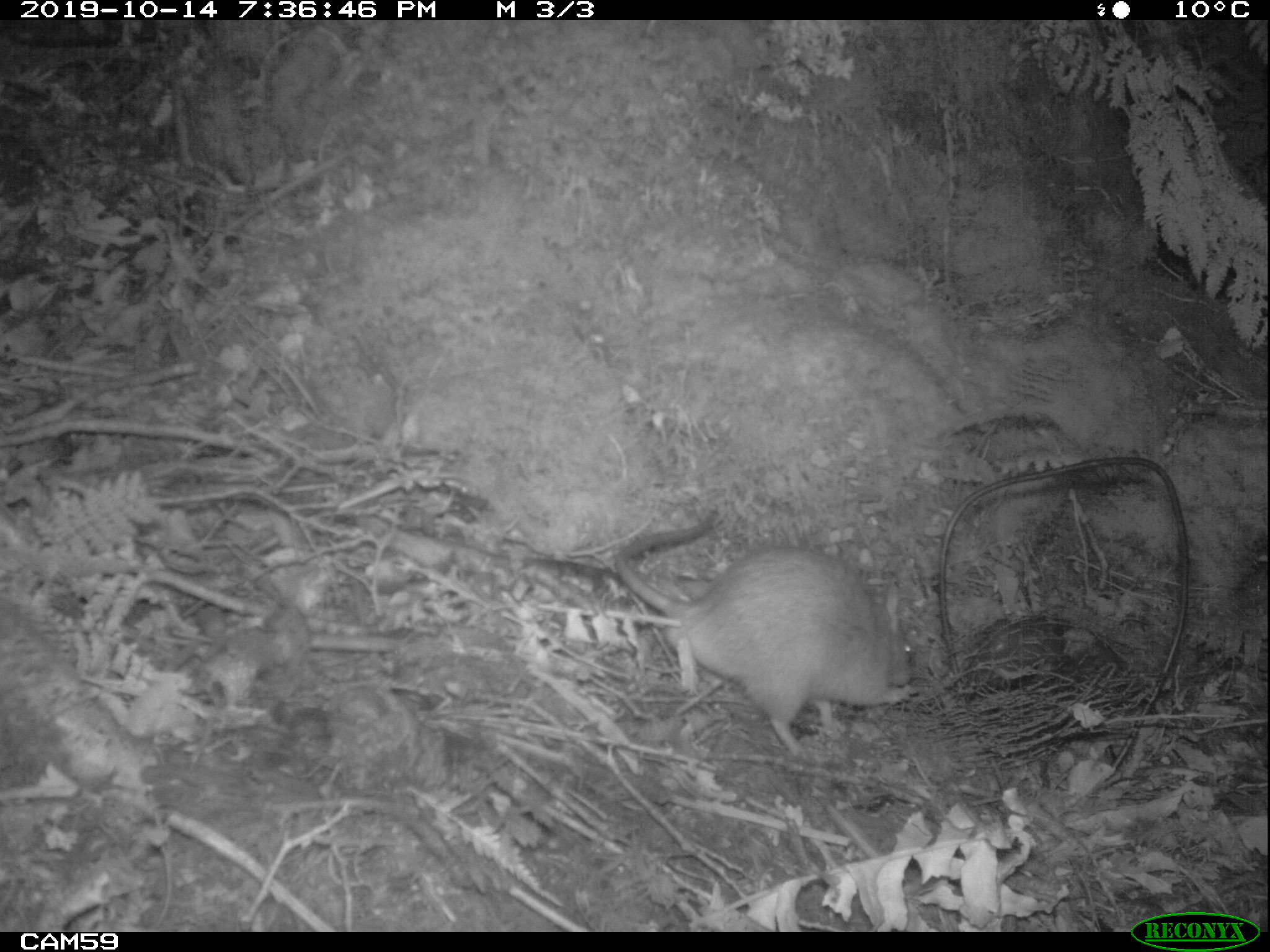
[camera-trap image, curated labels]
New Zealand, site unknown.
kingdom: Animalia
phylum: Chordata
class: Mammalia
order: Rodentia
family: Muridae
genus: Rattus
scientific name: Rattus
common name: rat